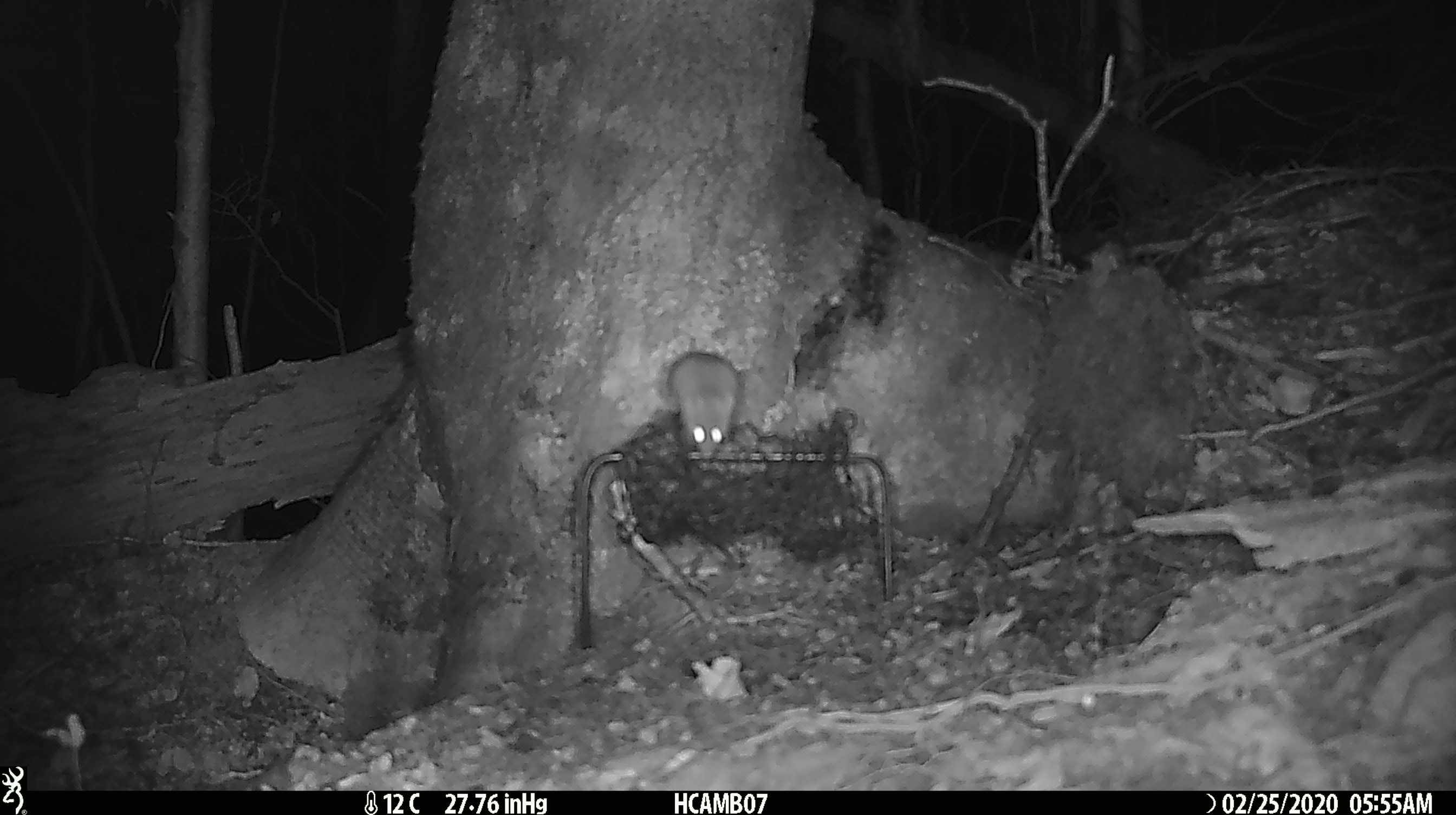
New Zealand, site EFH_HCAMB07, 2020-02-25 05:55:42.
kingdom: Animalia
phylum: Chordata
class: Mammalia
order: Rodentia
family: Muridae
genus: Mus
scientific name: Mus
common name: mouse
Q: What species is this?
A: Mouse (Mus).